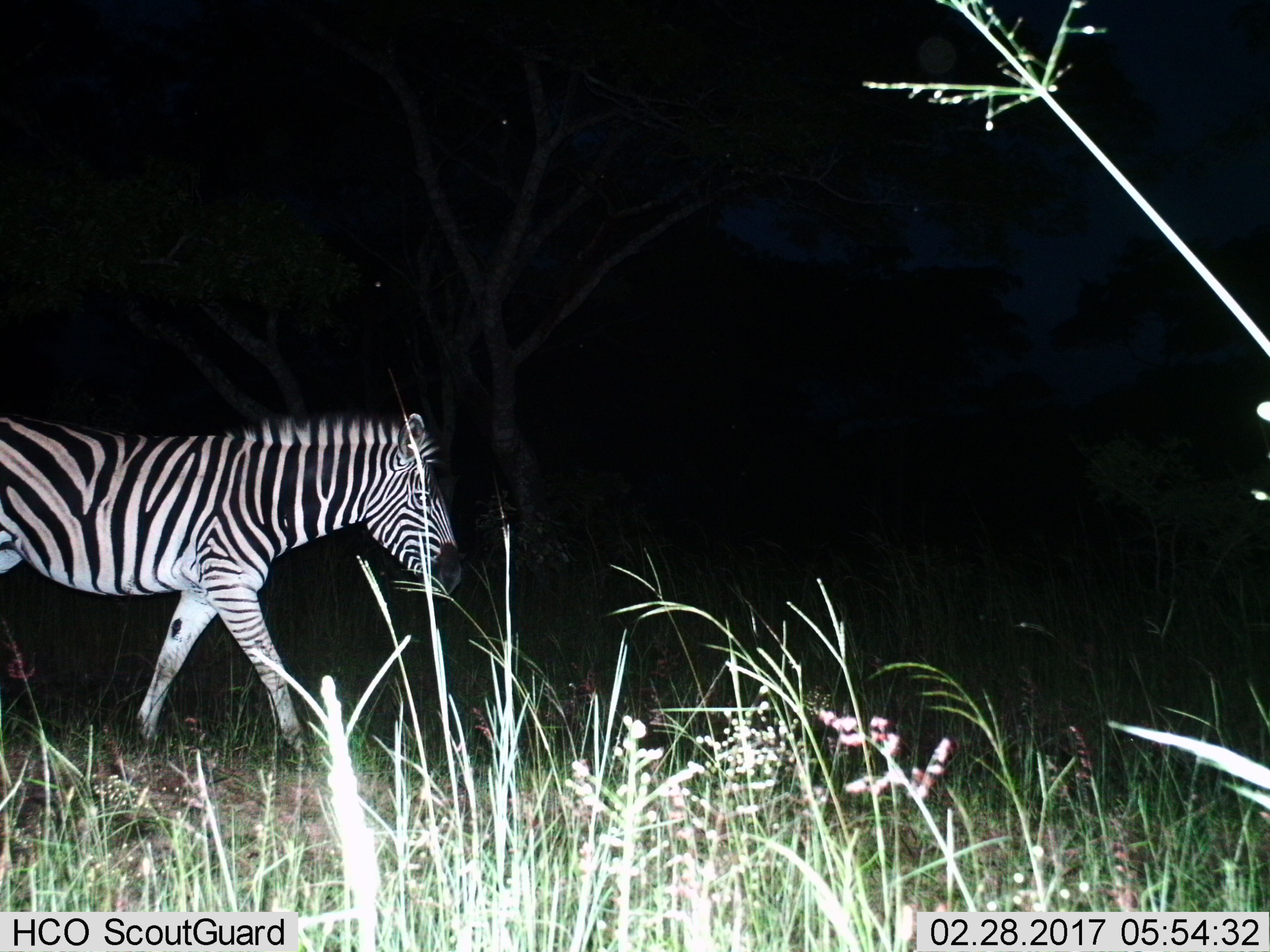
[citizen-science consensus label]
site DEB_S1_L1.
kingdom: Animalia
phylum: Chordata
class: Mammalia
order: Perissodactyla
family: Equidae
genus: Equus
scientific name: Equus quagga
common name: plains zebra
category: zebraplains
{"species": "zebraplains (plains zebra) (Equus quagga)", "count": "1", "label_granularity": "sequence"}